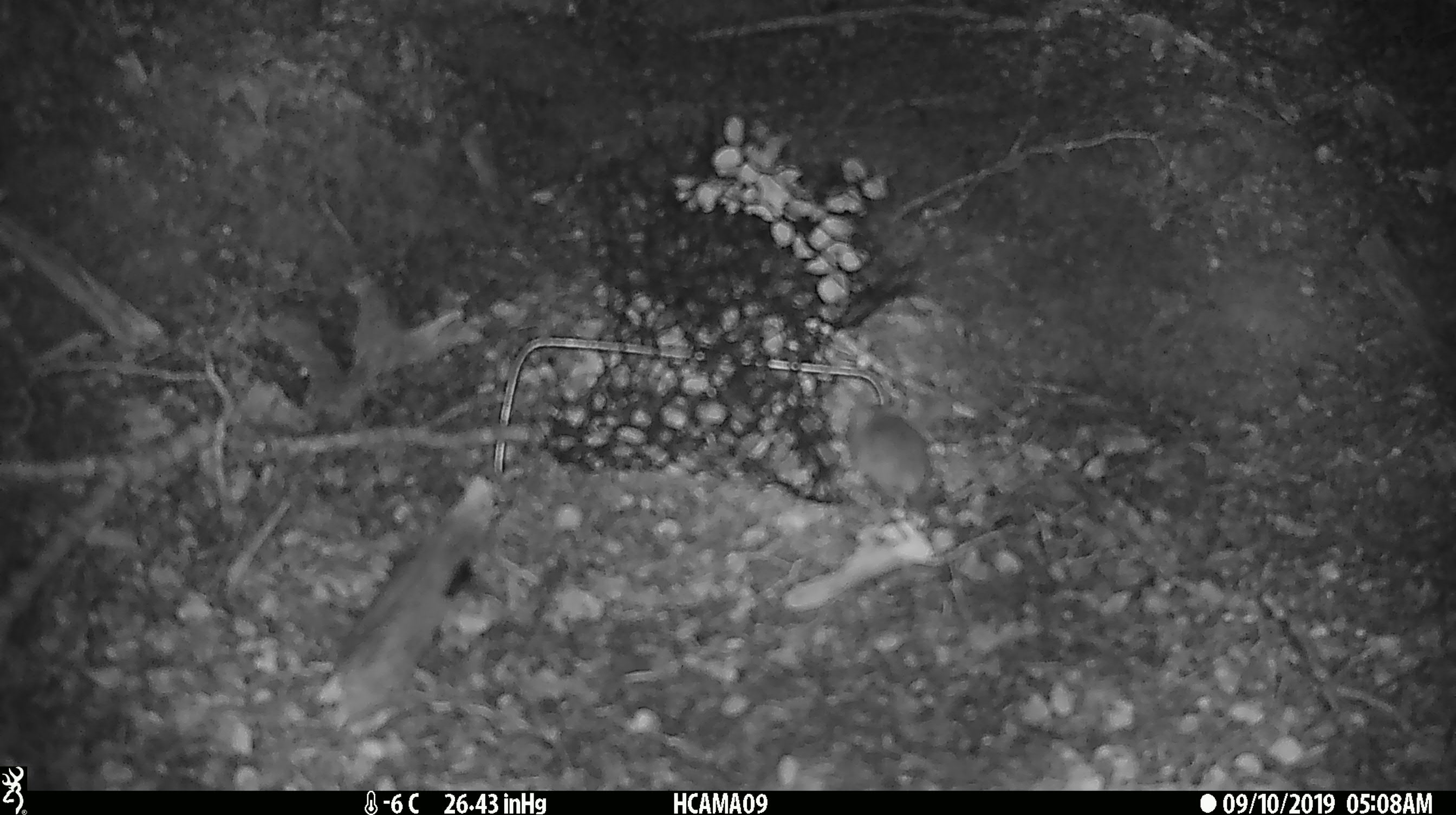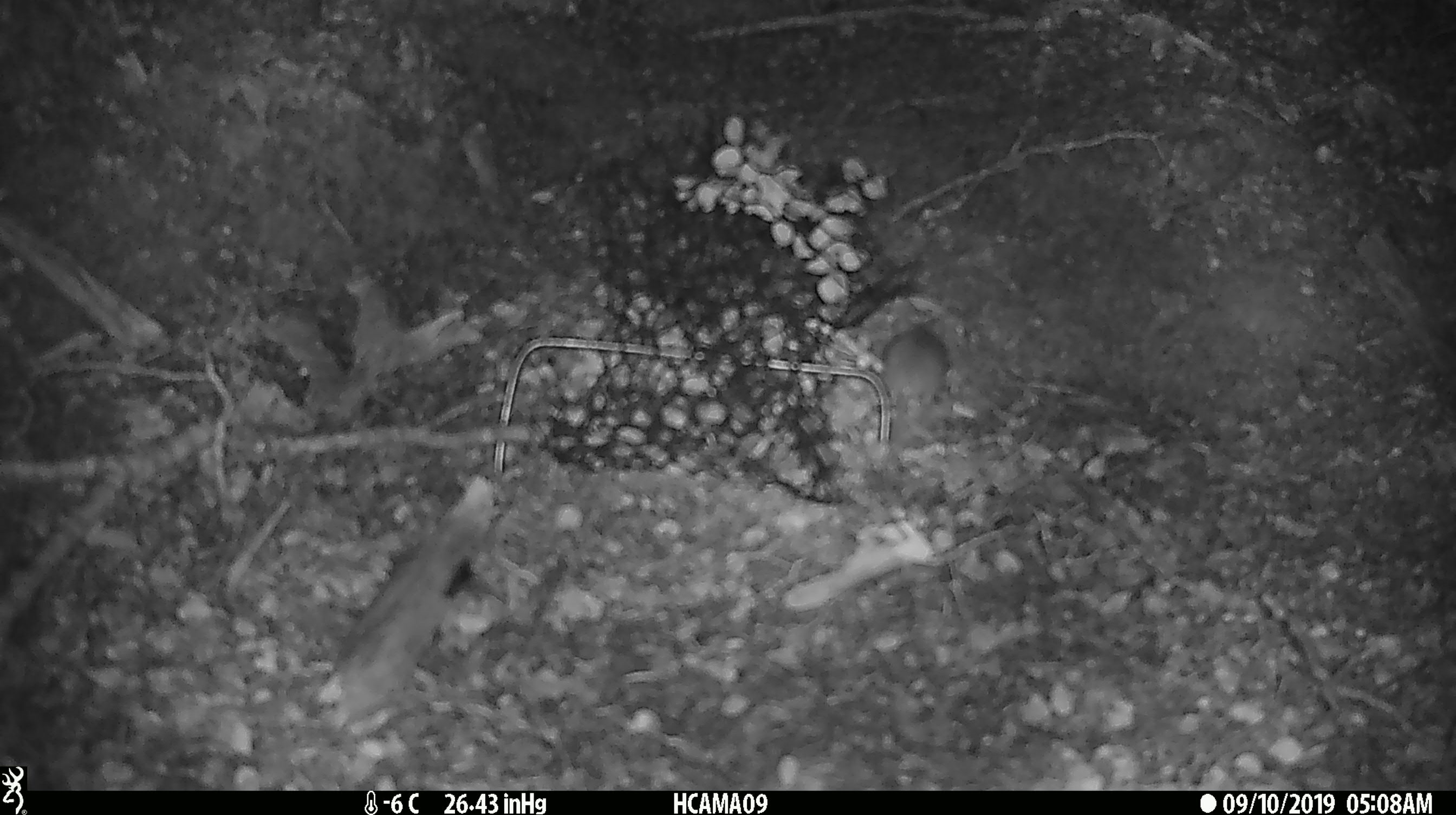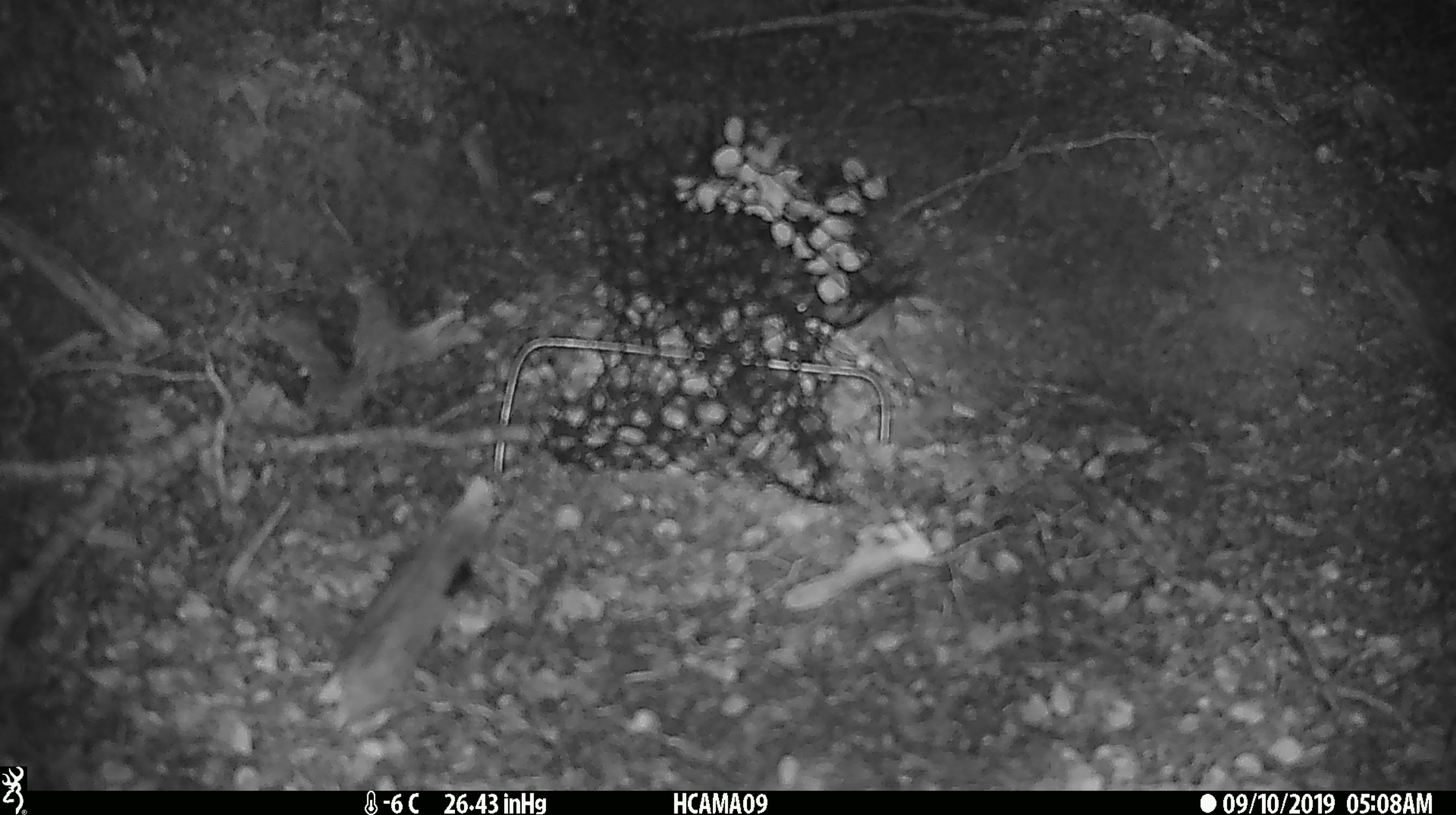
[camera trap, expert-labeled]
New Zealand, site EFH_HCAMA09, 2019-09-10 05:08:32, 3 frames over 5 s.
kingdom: Animalia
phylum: Chordata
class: Mammalia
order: Rodentia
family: Muridae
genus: Mus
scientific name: Mus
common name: mouse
Mouse (Mus).